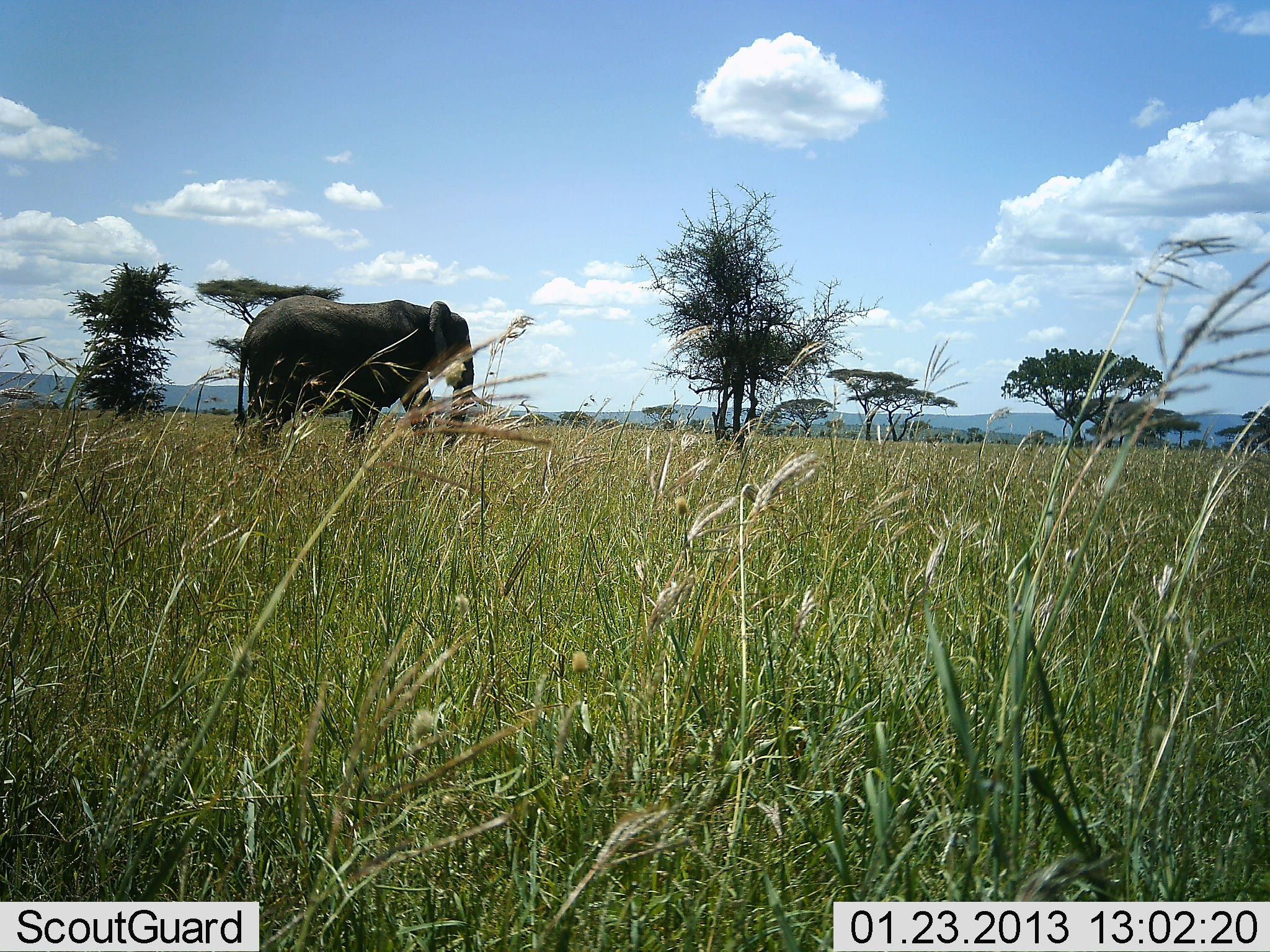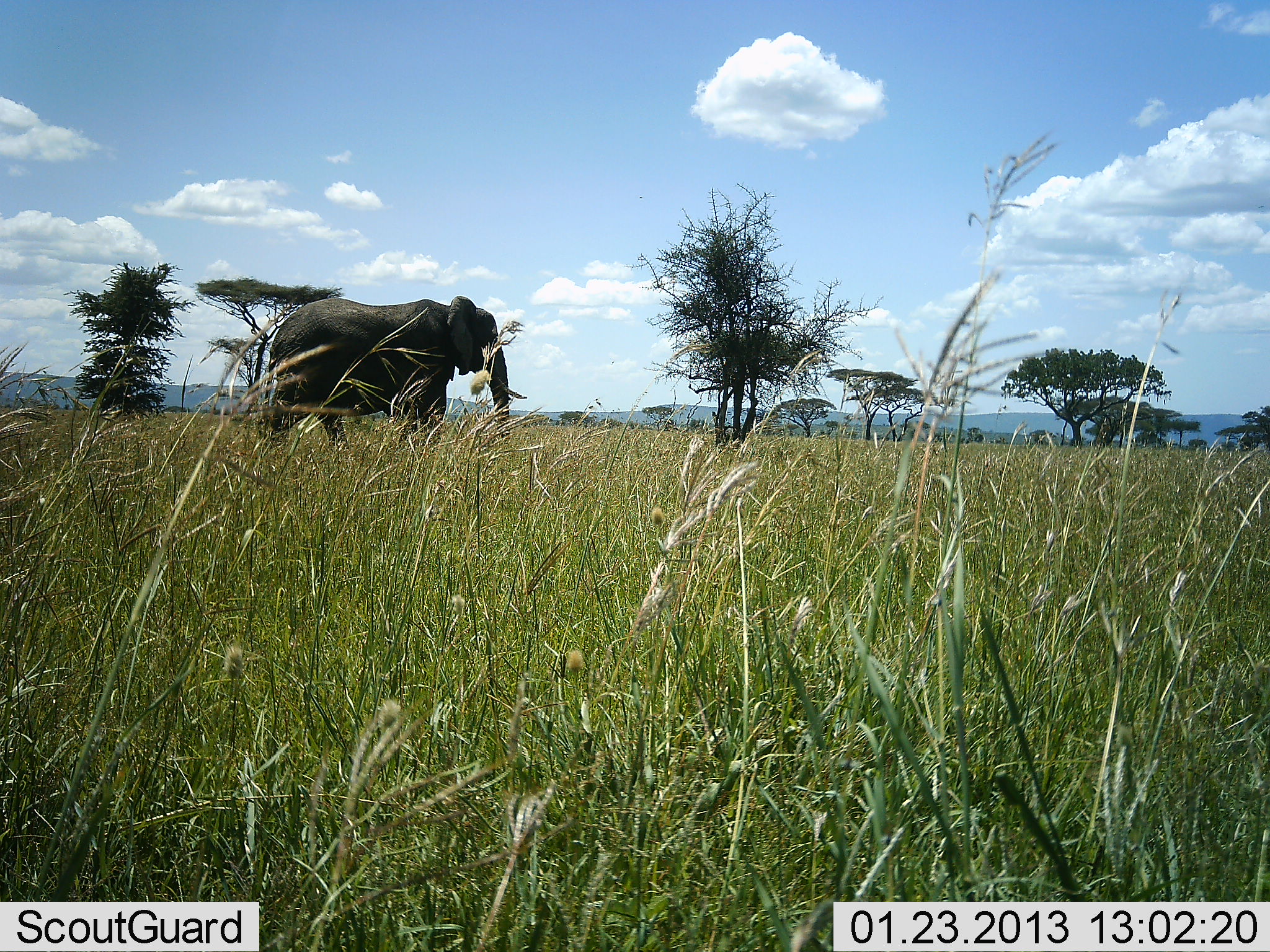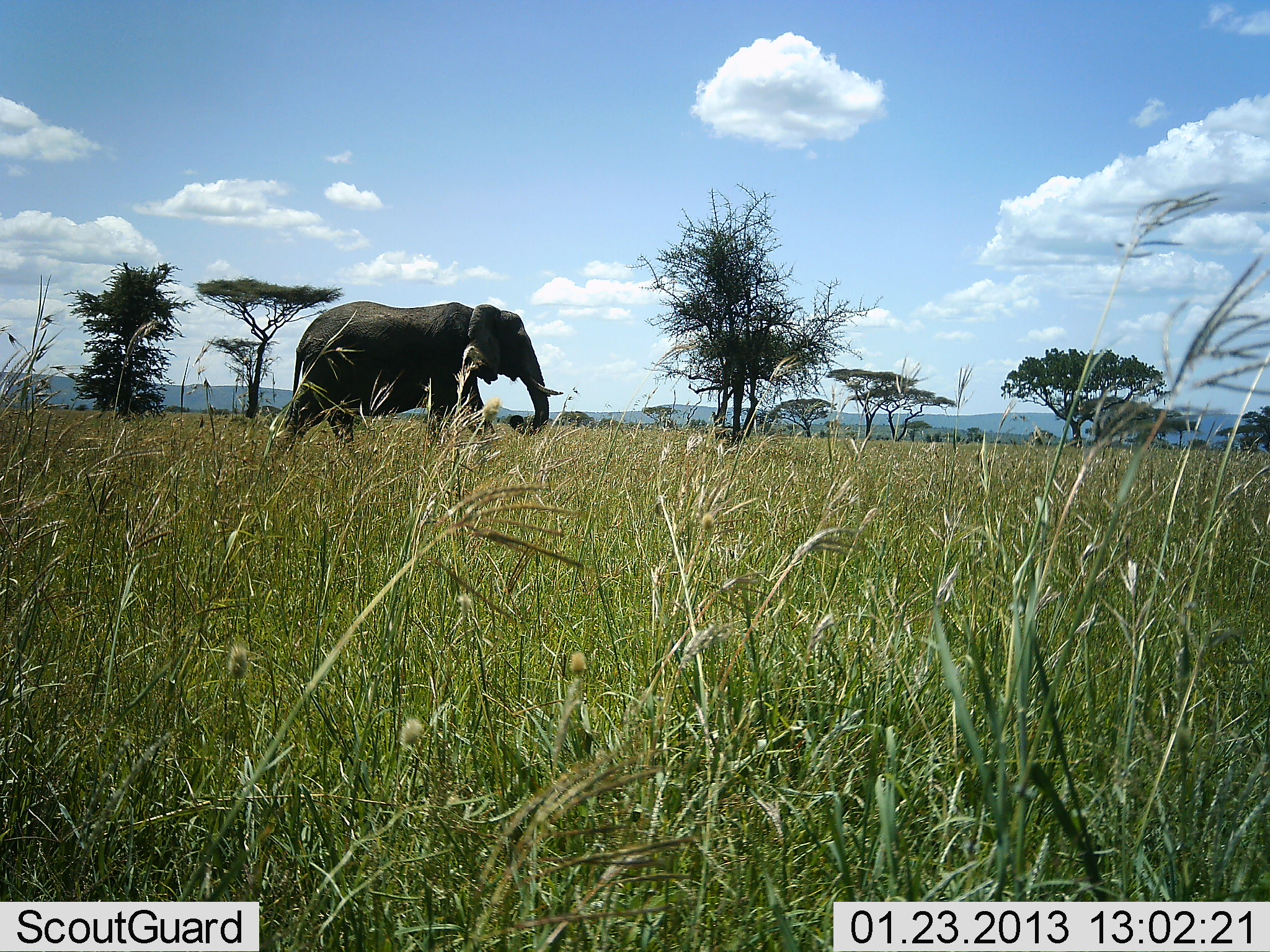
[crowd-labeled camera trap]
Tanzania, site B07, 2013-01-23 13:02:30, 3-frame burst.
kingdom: Animalia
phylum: Chordata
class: Mammalia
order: Proboscidea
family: Elephantidae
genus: Loxodonta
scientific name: Loxodonta africana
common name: african bush elephant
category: elephant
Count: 1.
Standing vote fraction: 7%.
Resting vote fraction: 0%.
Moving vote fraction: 93%.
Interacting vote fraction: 0%.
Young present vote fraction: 0%.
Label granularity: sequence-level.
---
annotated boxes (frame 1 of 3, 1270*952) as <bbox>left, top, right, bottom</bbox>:
animal: <bbox>236, 295, 499, 453</bbox>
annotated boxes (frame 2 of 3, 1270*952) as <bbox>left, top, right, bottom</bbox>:
animal: <bbox>258, 294, 527, 449</bbox>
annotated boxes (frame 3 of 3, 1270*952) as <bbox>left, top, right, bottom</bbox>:
animal: <bbox>270, 302, 564, 458</bbox>